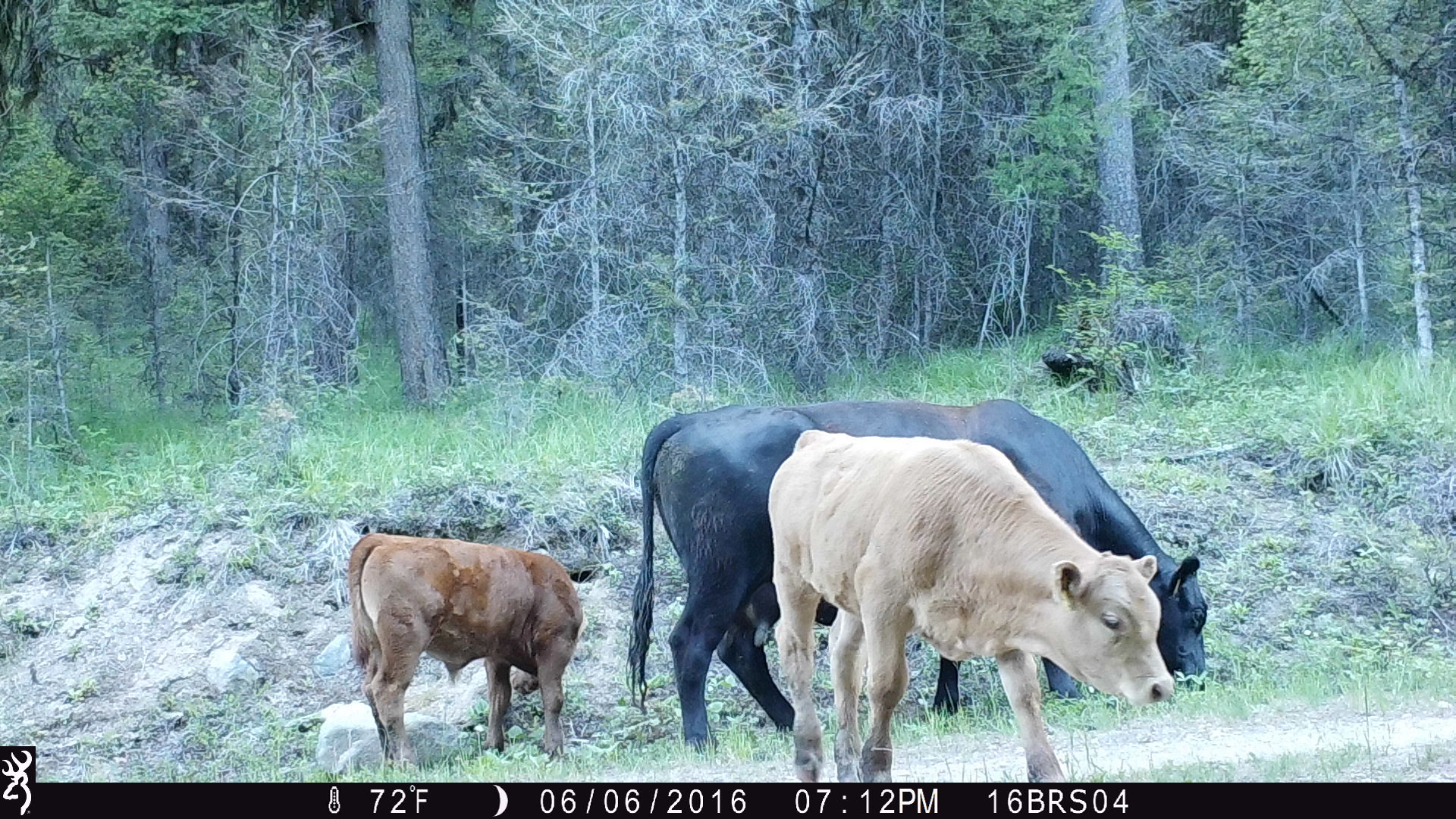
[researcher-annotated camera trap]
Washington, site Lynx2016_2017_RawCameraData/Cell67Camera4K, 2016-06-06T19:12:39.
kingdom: Animalia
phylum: Chordata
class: Mammalia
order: Artiodactyla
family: Bovidae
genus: Bos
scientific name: Bos taurus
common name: domestic cattle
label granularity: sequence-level